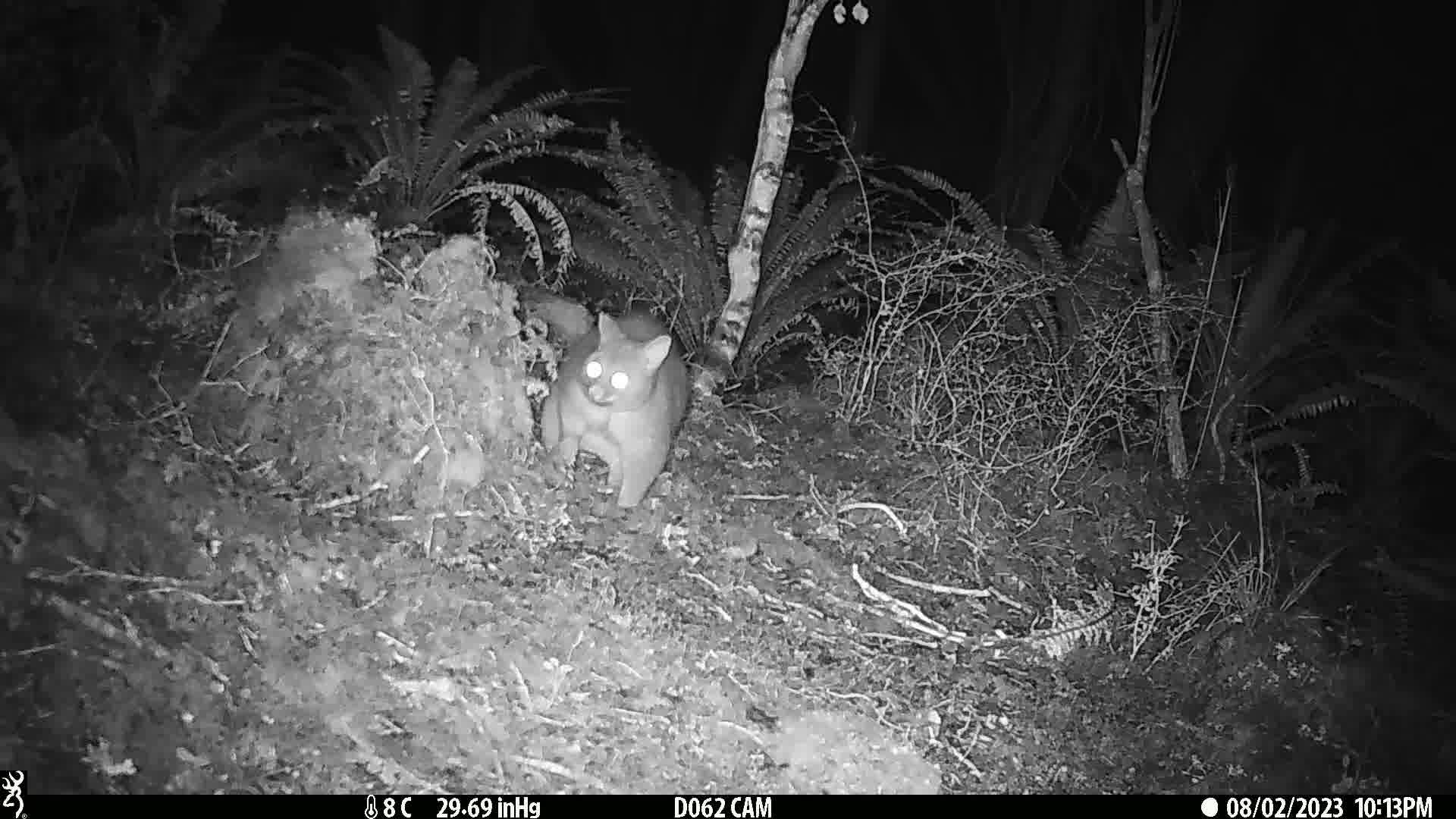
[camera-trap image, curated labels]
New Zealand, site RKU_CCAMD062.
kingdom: Animalia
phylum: Chordata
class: Mammalia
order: Diprotodontia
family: Phalangeridae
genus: Trichosurus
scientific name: Trichosurus vulpecula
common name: common brushtail possum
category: possum